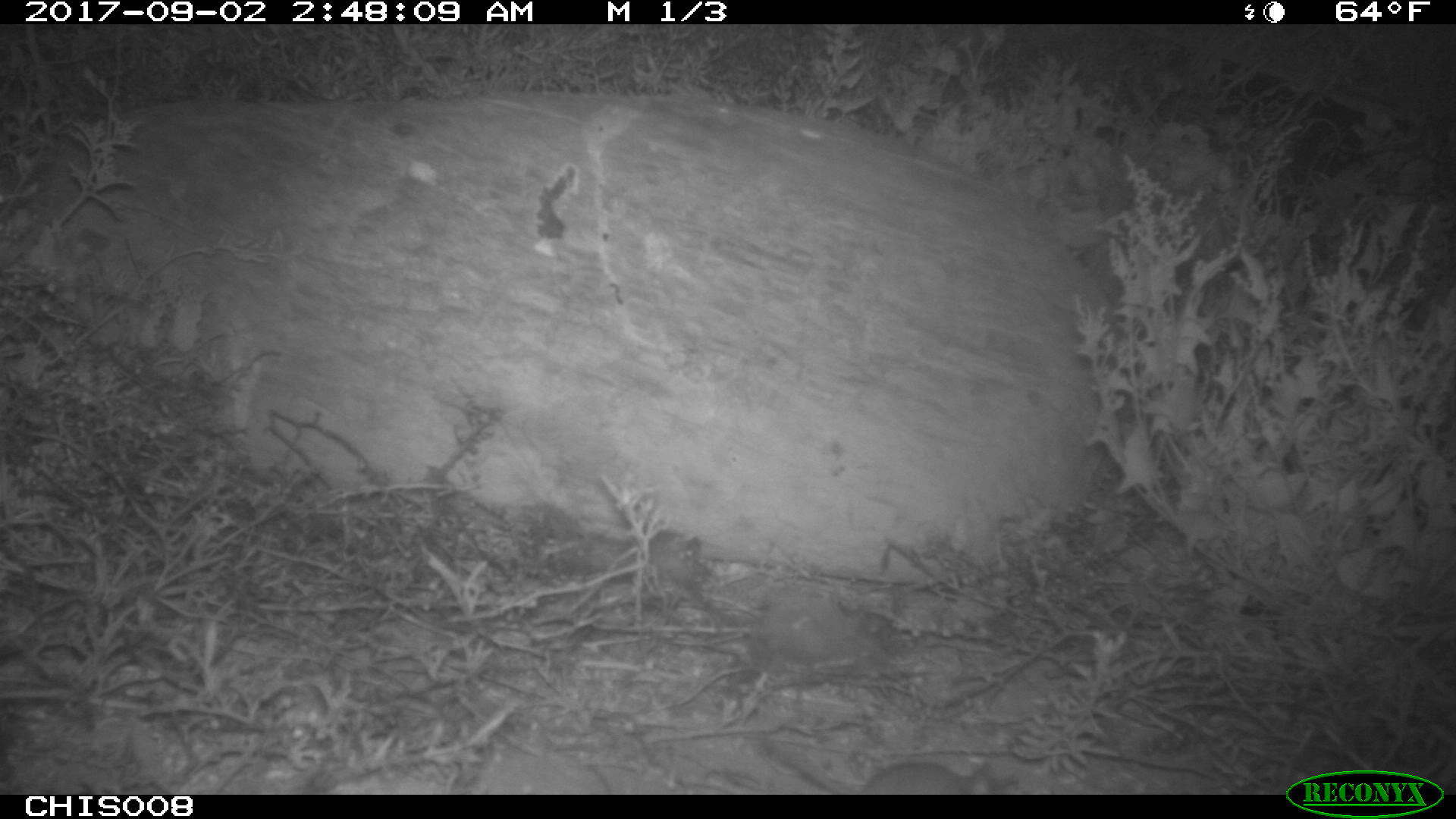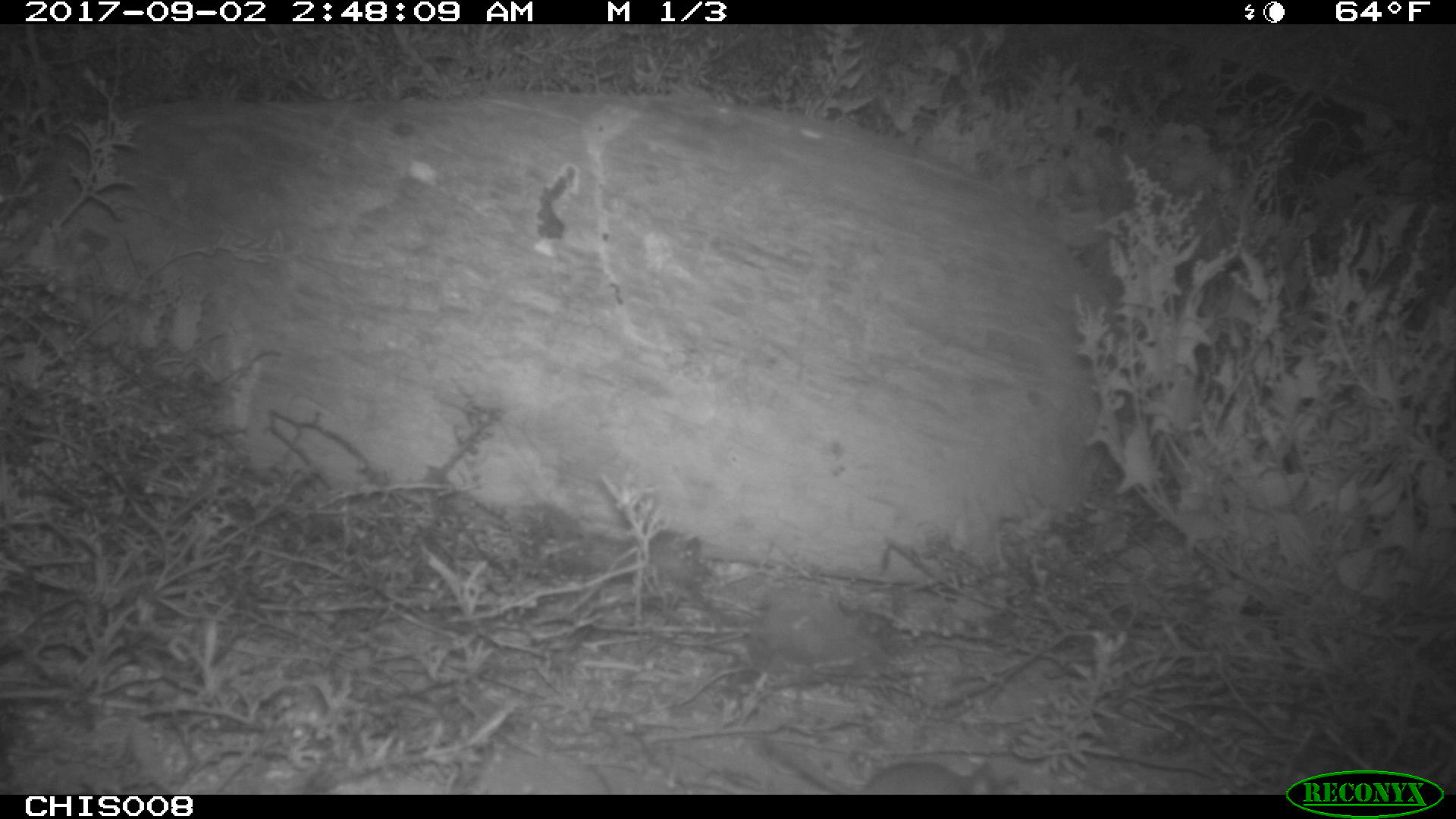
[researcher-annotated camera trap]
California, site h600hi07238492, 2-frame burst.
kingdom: Animalia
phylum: Chordata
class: Mammalia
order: Rodentia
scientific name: Rodentia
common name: rodent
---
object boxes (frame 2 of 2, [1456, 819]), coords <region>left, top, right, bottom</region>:
rodent: <region>756, 736, 990, 794</region>